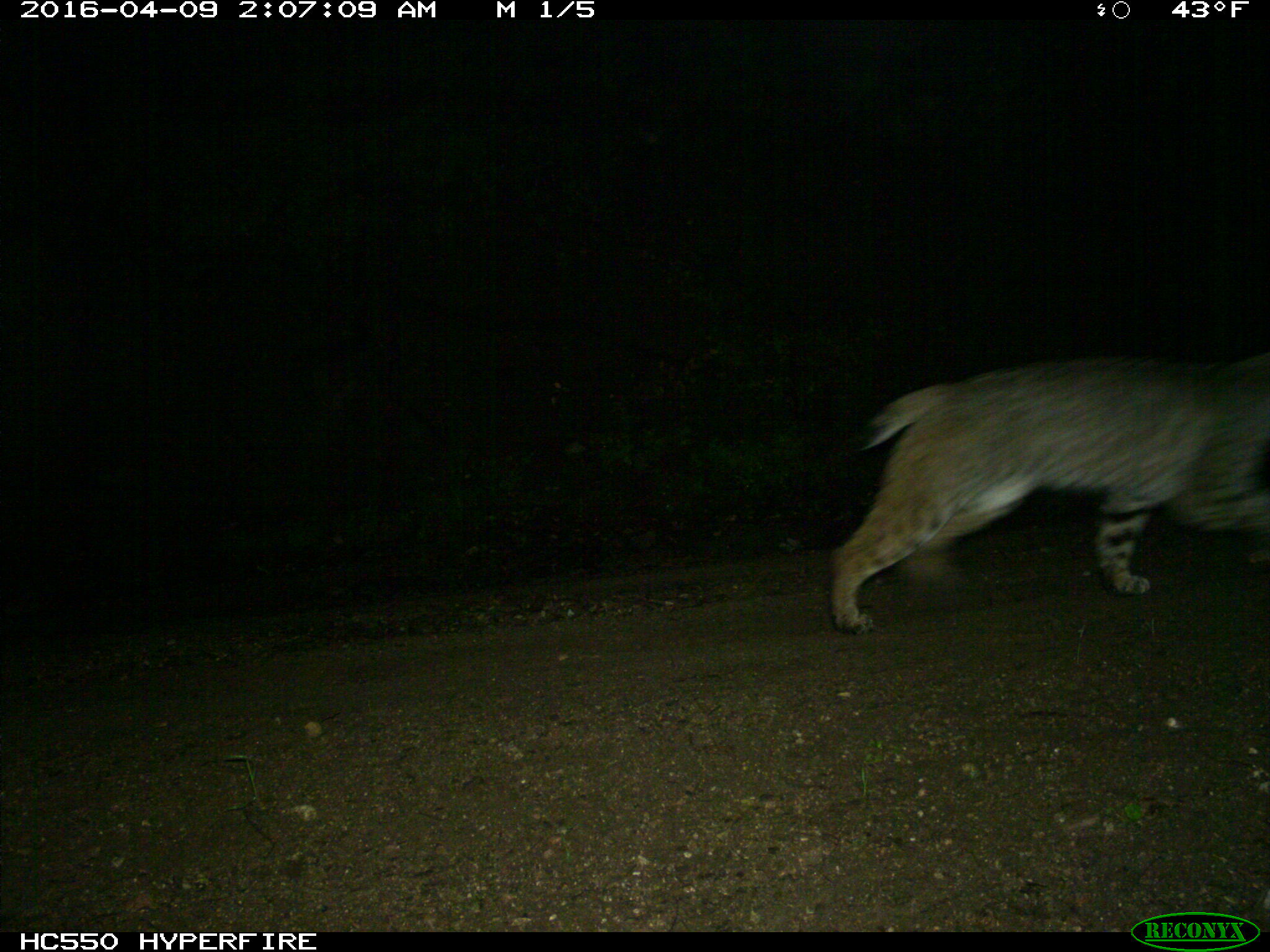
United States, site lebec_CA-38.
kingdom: Animalia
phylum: Chordata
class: Mammalia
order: Carnivora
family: Felidae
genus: Lynx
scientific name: Lynx rufus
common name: bobcat